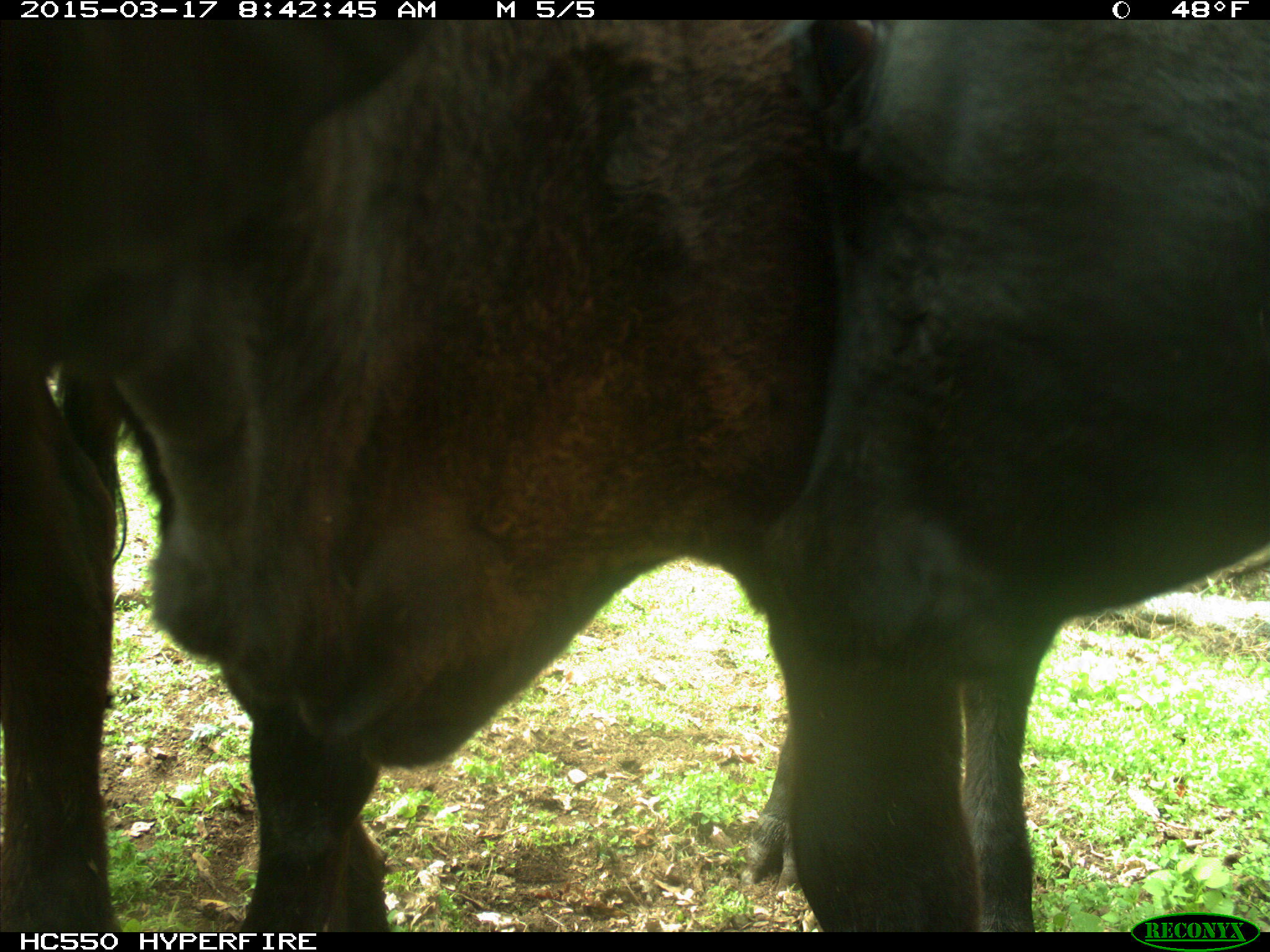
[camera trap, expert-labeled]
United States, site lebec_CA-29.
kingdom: Animalia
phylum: Chordata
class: Mammalia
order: Artiodactyla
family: Bovidae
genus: Bos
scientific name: Bos taurus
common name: domestic cow